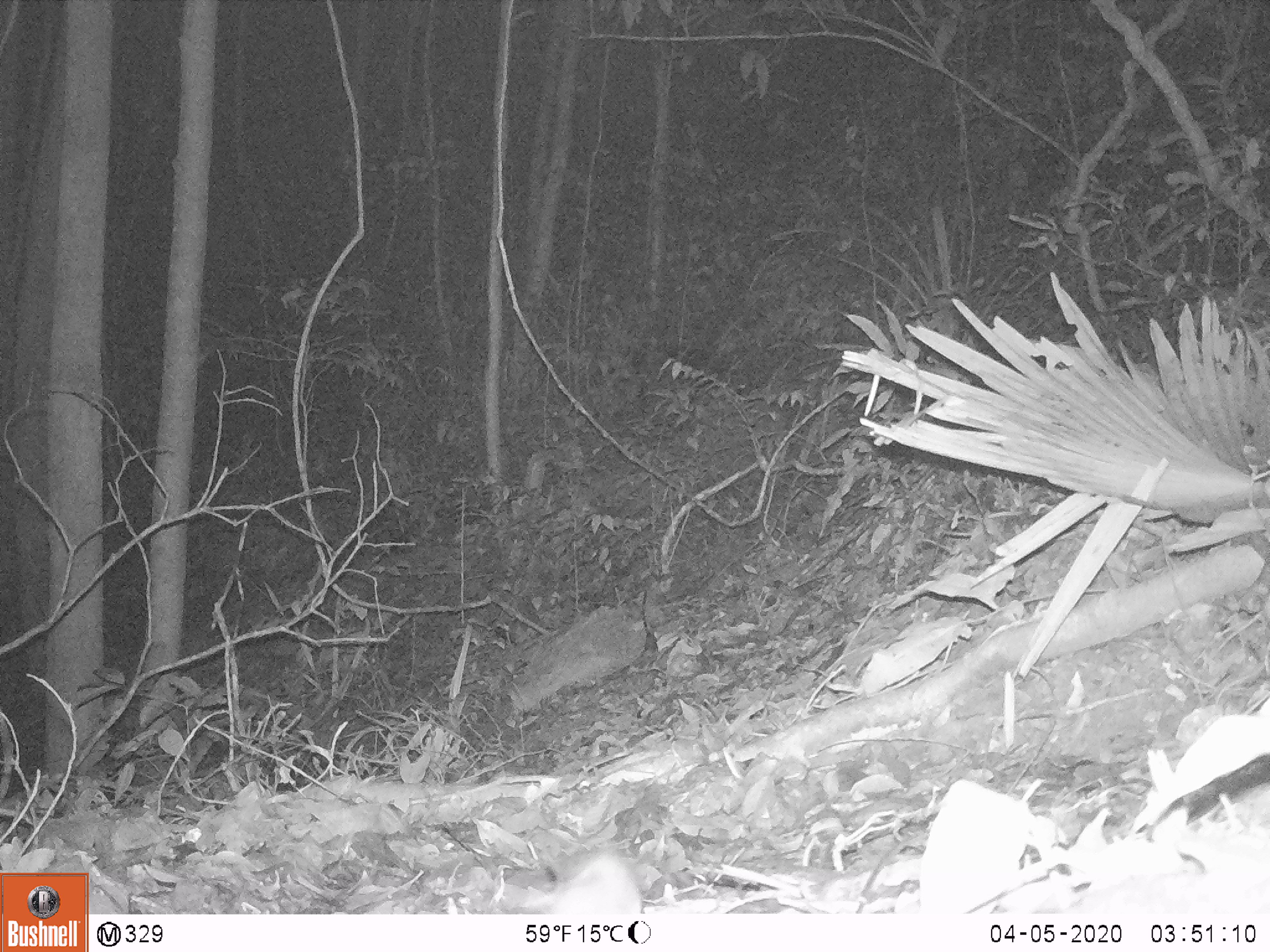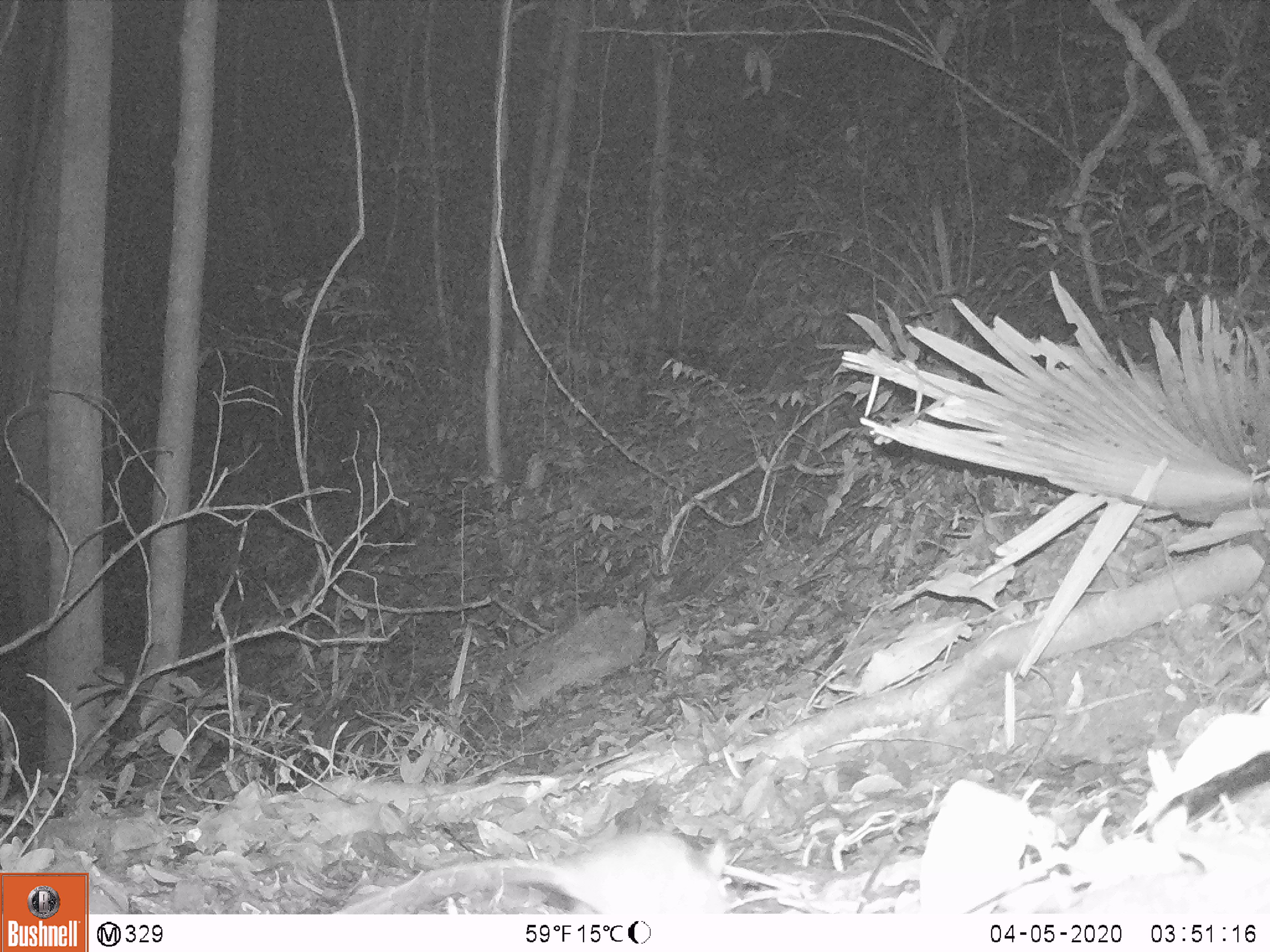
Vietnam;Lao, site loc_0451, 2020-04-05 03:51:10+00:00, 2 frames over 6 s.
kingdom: Animalia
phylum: Chordata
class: Mammalia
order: Rodentia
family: Muridae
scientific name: Muridae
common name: old-world mice and rats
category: unidentified murid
Unidentified murid (old-world mice and rats) (Muridae). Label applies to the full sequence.